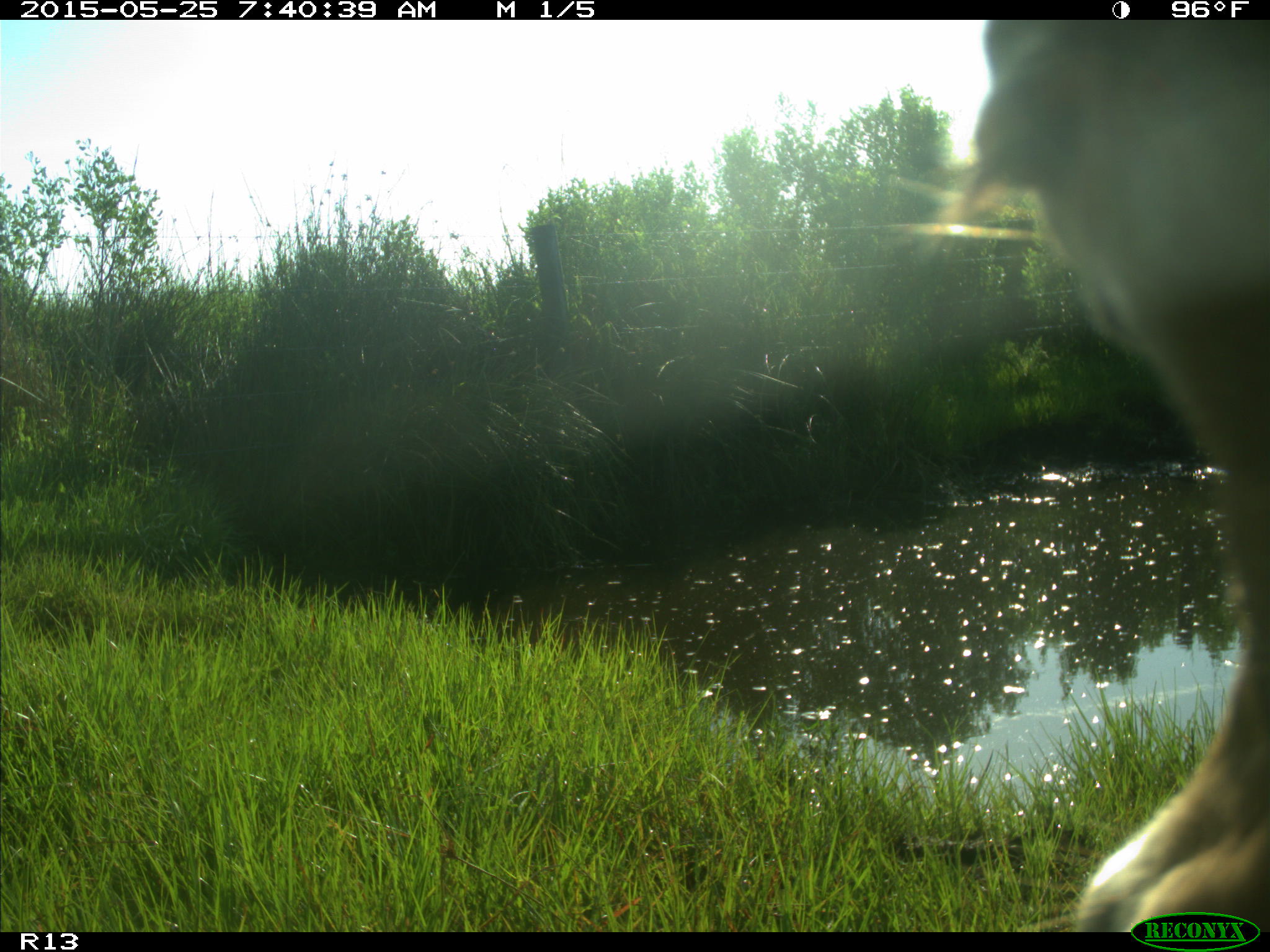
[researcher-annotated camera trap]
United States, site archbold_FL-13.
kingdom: Animalia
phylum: Chordata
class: Mammalia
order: Artiodactyla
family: Bovidae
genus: Bos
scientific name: Bos taurus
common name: domestic cow